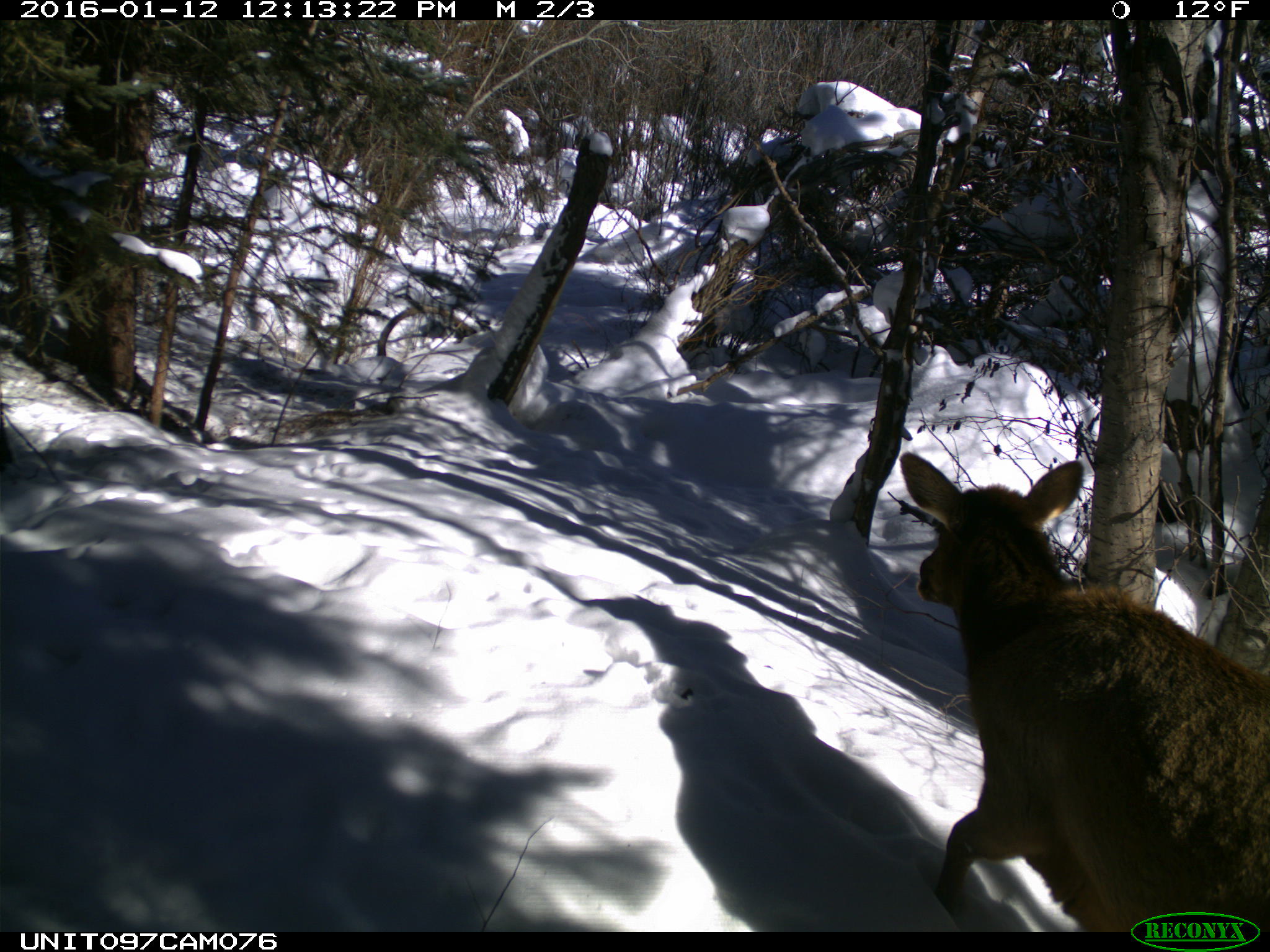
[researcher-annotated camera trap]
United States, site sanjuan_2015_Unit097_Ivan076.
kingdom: Animalia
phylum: Chordata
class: Mammalia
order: Artiodactyla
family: Cervidae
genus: Cervus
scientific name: Cervus elaphus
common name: red deer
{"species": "Cervus elaphus (red deer)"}